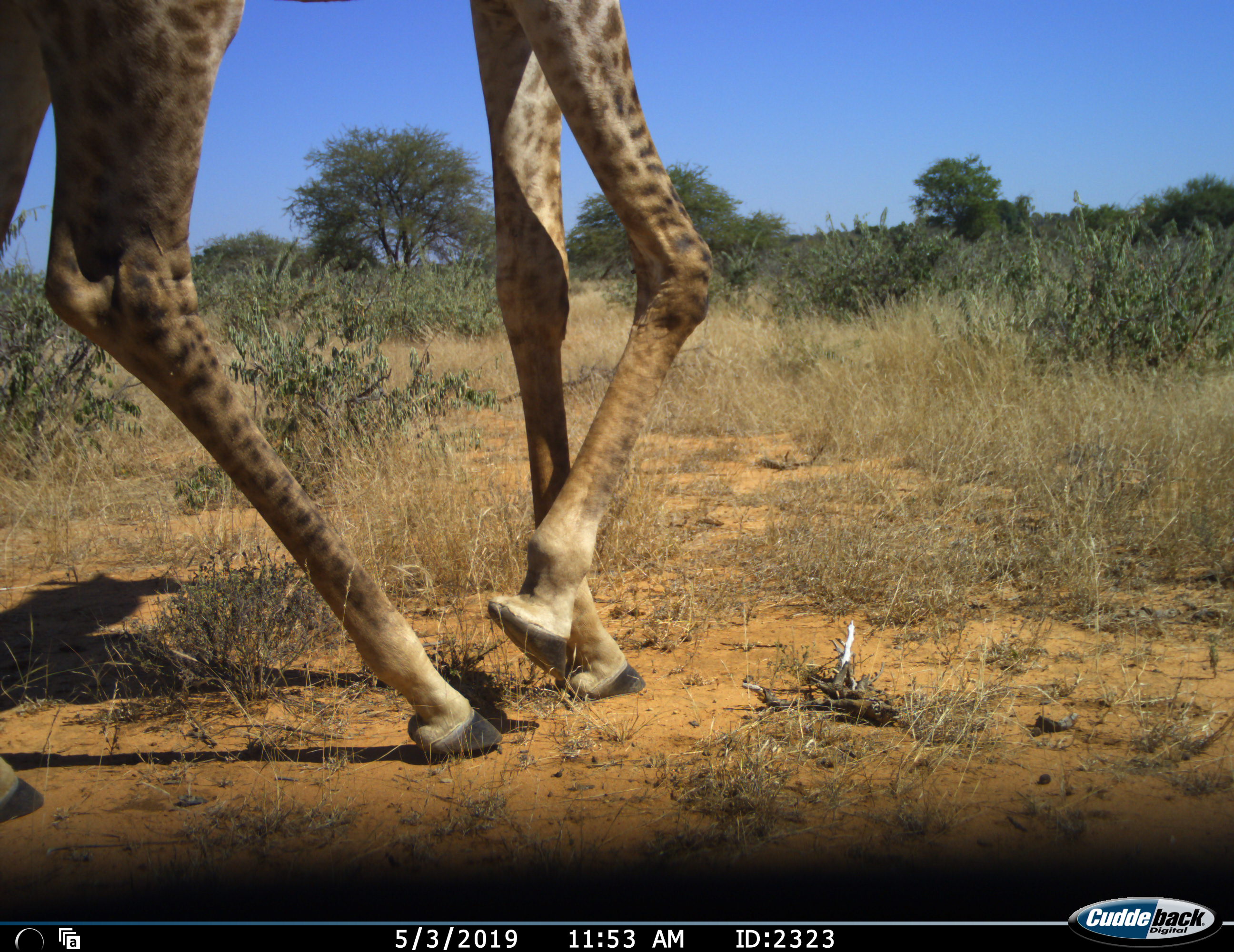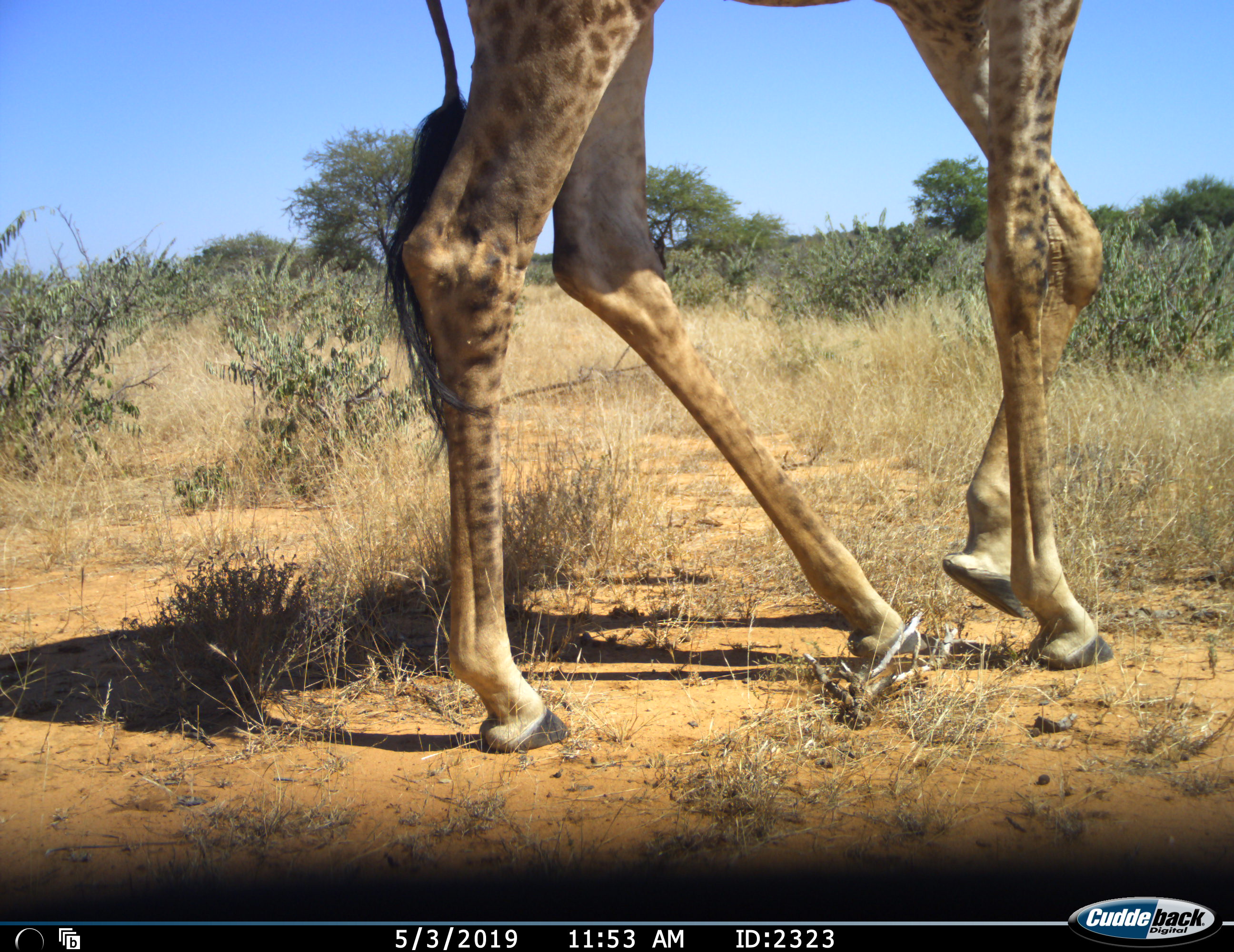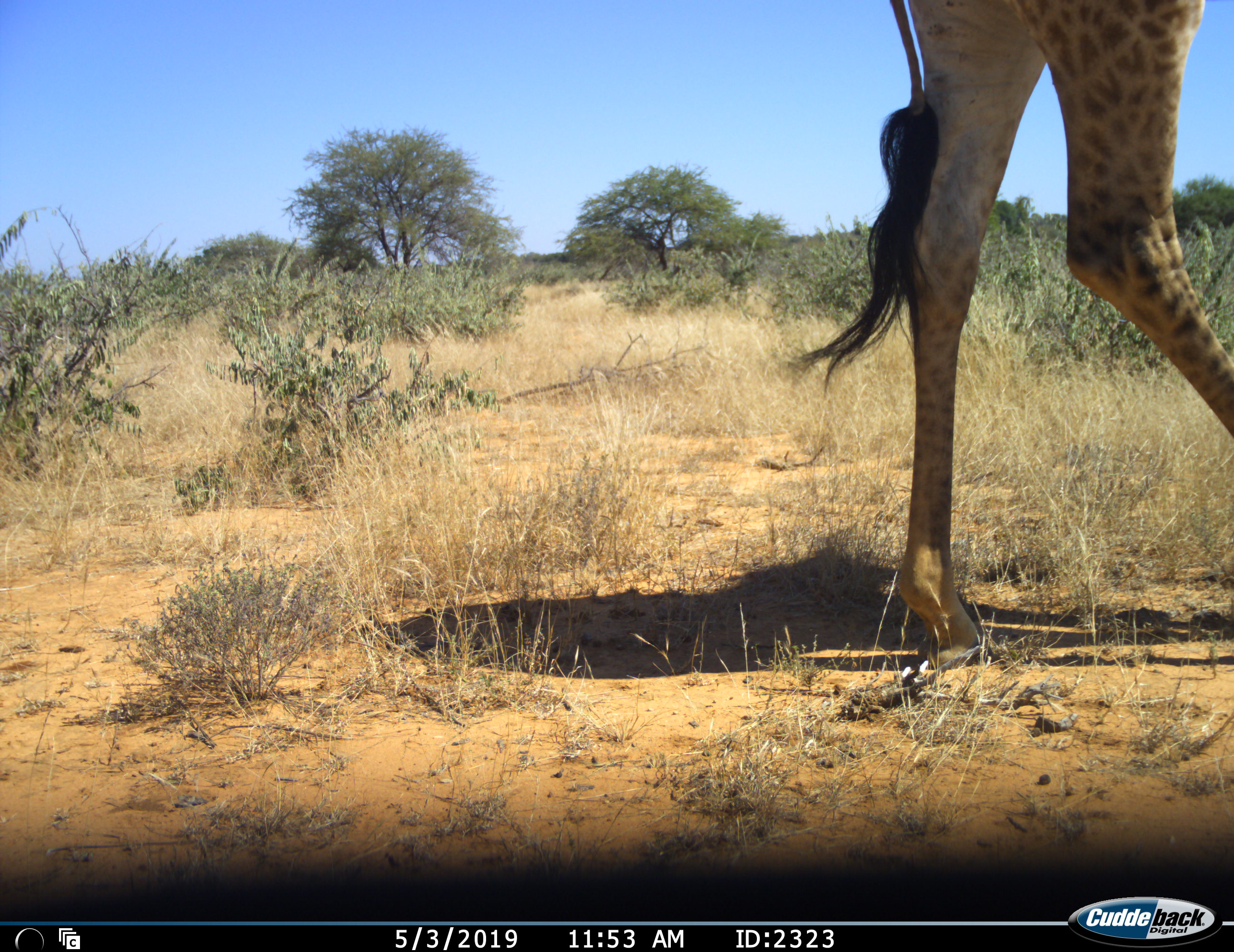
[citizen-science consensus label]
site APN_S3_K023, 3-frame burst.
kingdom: Animalia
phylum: Chordata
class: Mammalia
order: Artiodactyla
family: Giraffidae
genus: Giraffa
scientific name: Giraffa camelopardalis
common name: giraffe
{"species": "giraffe (Giraffa camelopardalis)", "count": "1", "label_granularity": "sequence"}